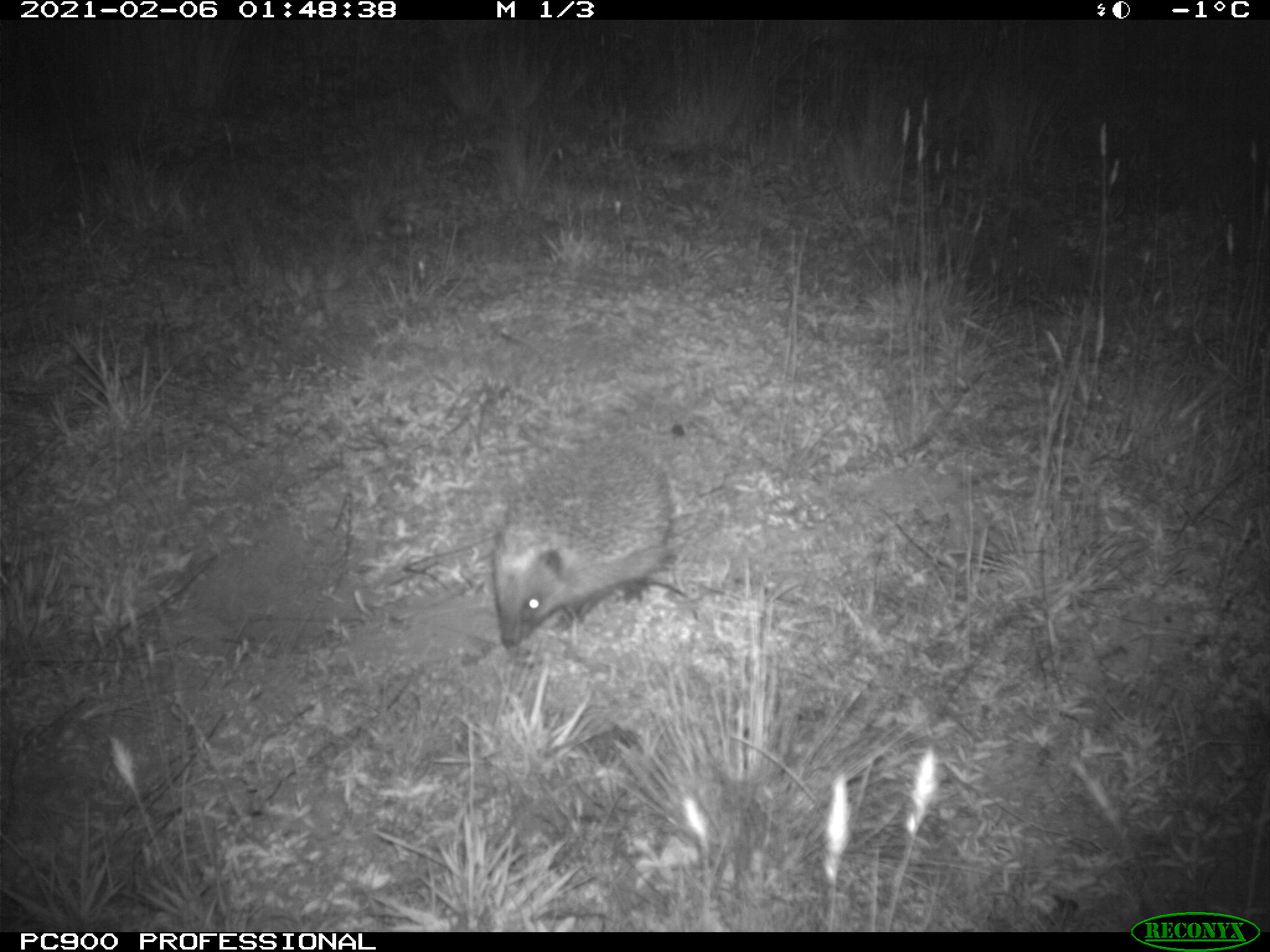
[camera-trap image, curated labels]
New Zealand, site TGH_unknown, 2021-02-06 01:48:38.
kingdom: Animalia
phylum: Chordata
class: Mammalia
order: Eulipotyphla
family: Erinaceidae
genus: Erinaceus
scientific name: Erinaceus europaeus europaeus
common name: european hedgehog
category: hedgehog